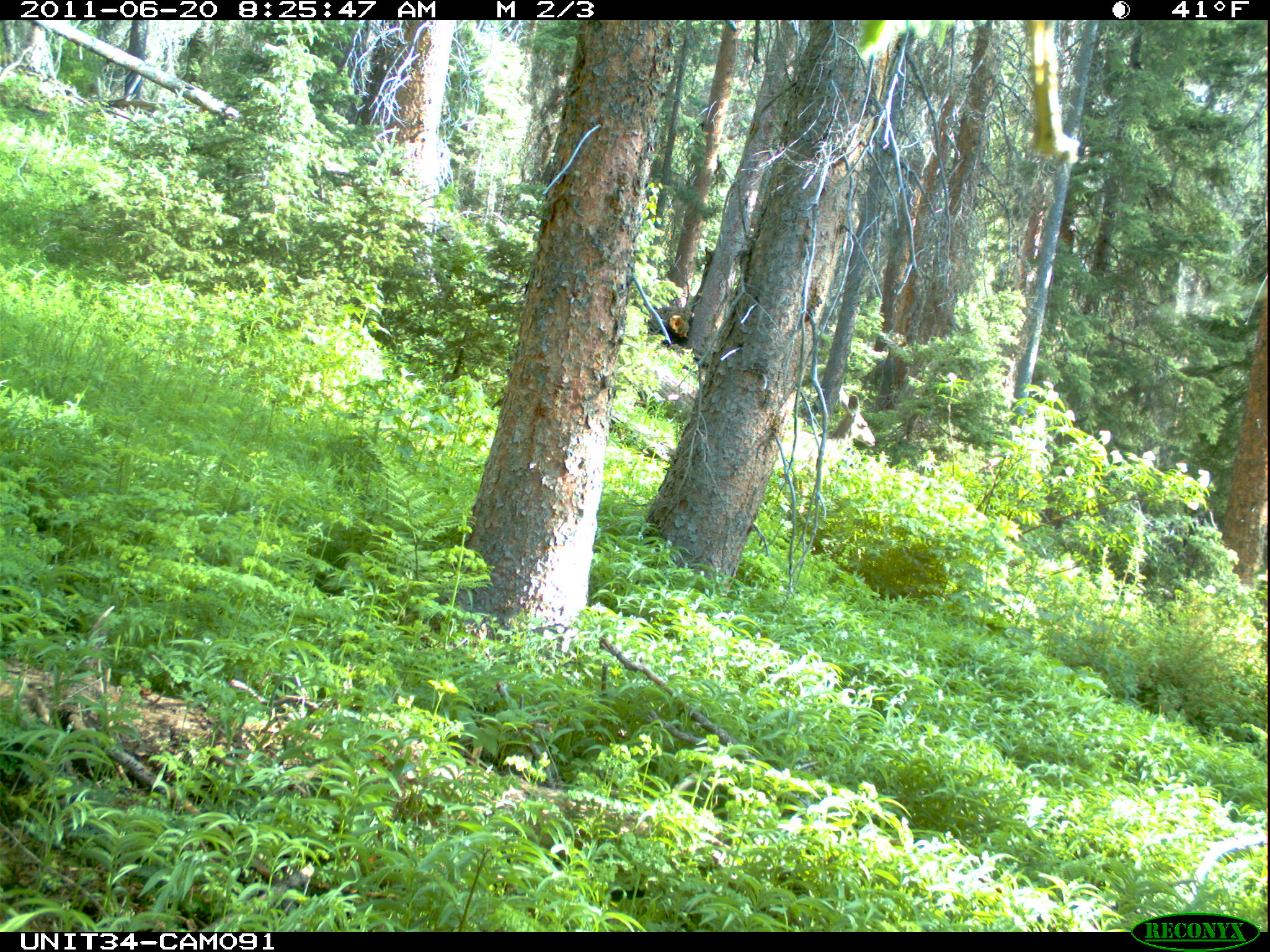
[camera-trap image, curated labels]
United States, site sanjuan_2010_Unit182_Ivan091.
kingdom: Animalia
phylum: Chordata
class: Mammalia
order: Artiodactyla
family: Cervidae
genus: Odocoileus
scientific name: Odocoileus hemionus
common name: mule deer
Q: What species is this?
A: Odocoileus hemionus (mule deer).